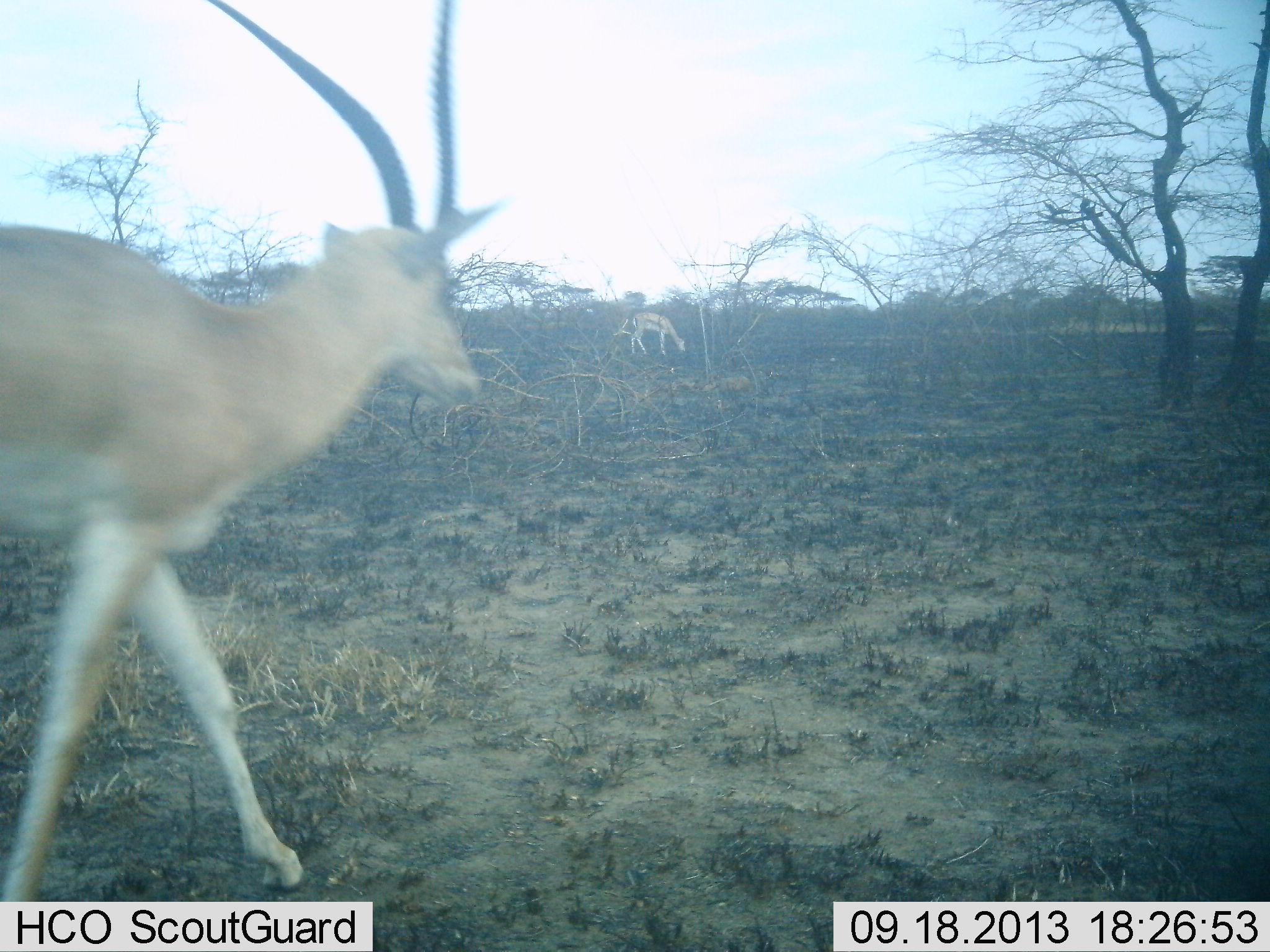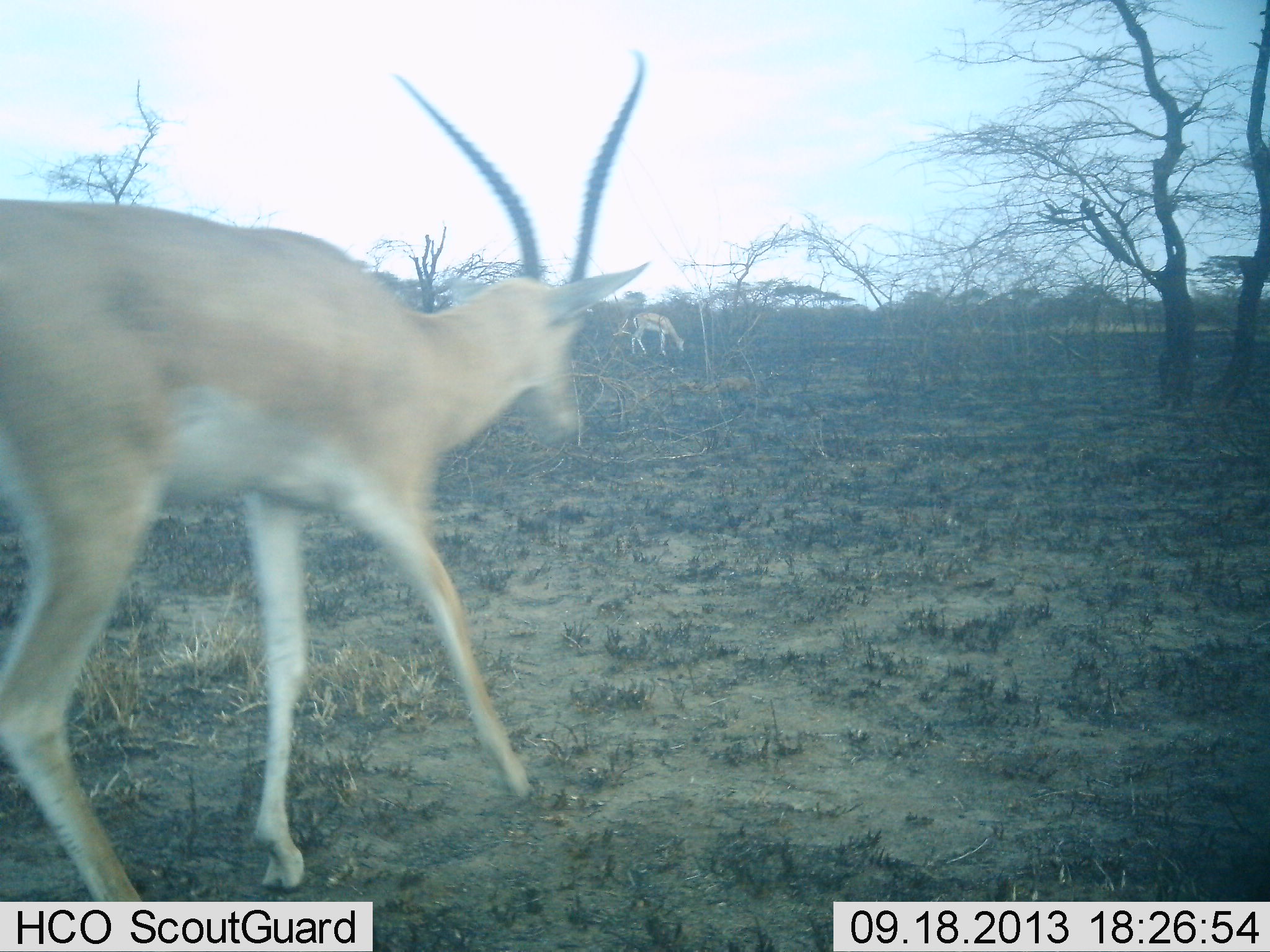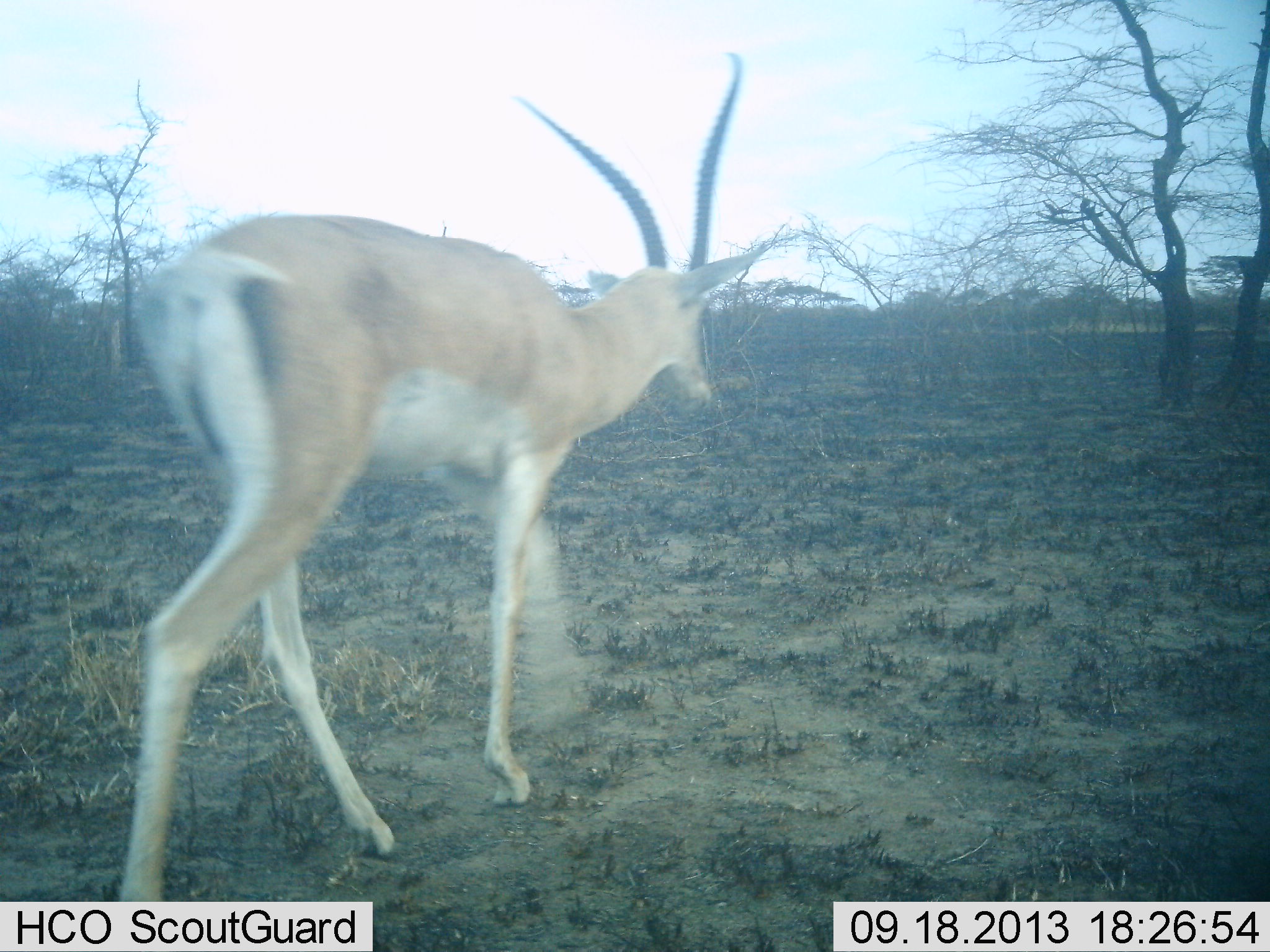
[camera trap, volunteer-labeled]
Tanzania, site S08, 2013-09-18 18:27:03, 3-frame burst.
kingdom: Animalia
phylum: Chordata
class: Mammalia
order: Artiodactyla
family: Bovidae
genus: Nanger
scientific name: Nanger granti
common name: grant's gazelle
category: gazellegrants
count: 2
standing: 19%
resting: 0%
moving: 87%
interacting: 0%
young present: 3%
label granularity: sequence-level